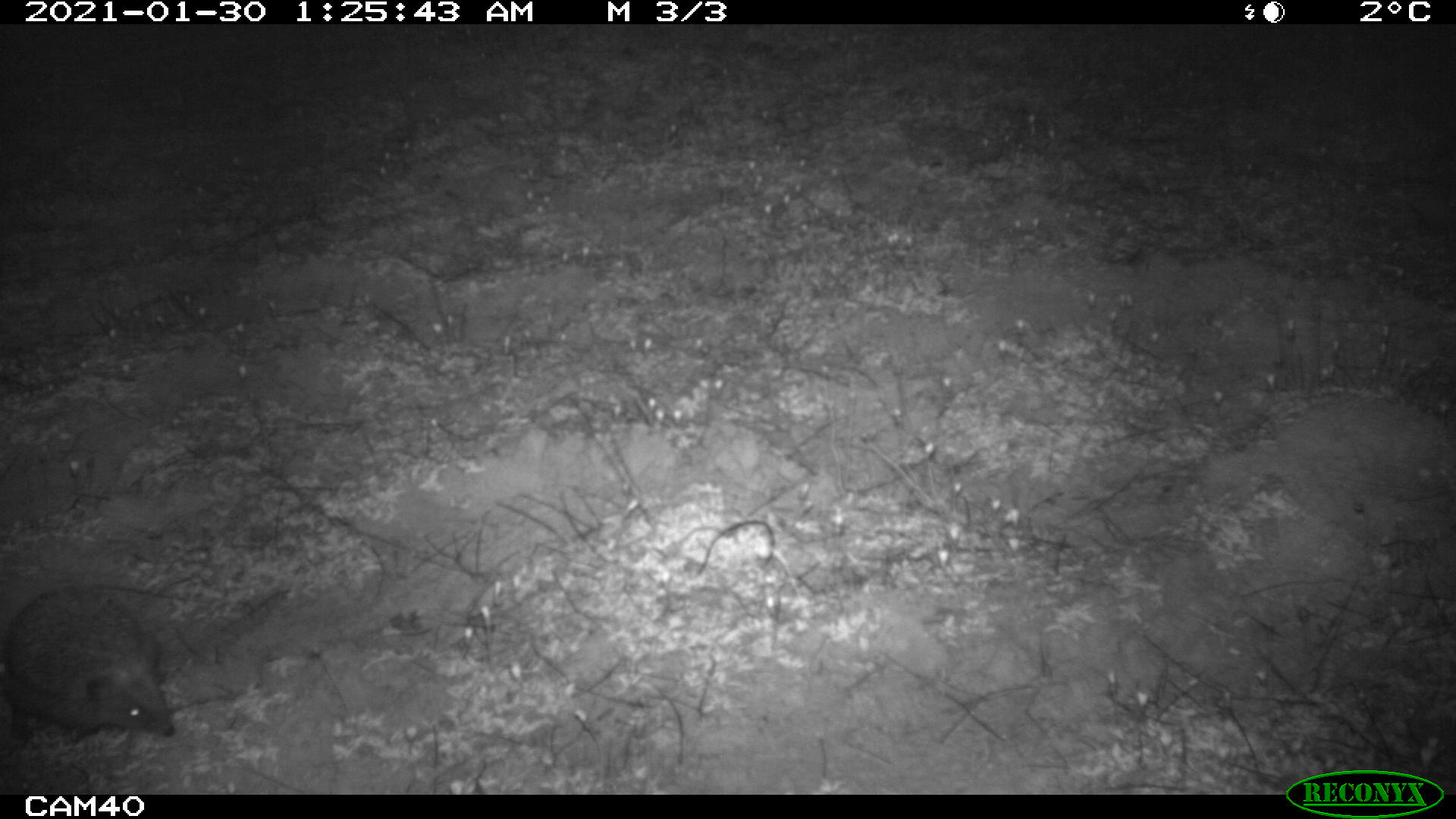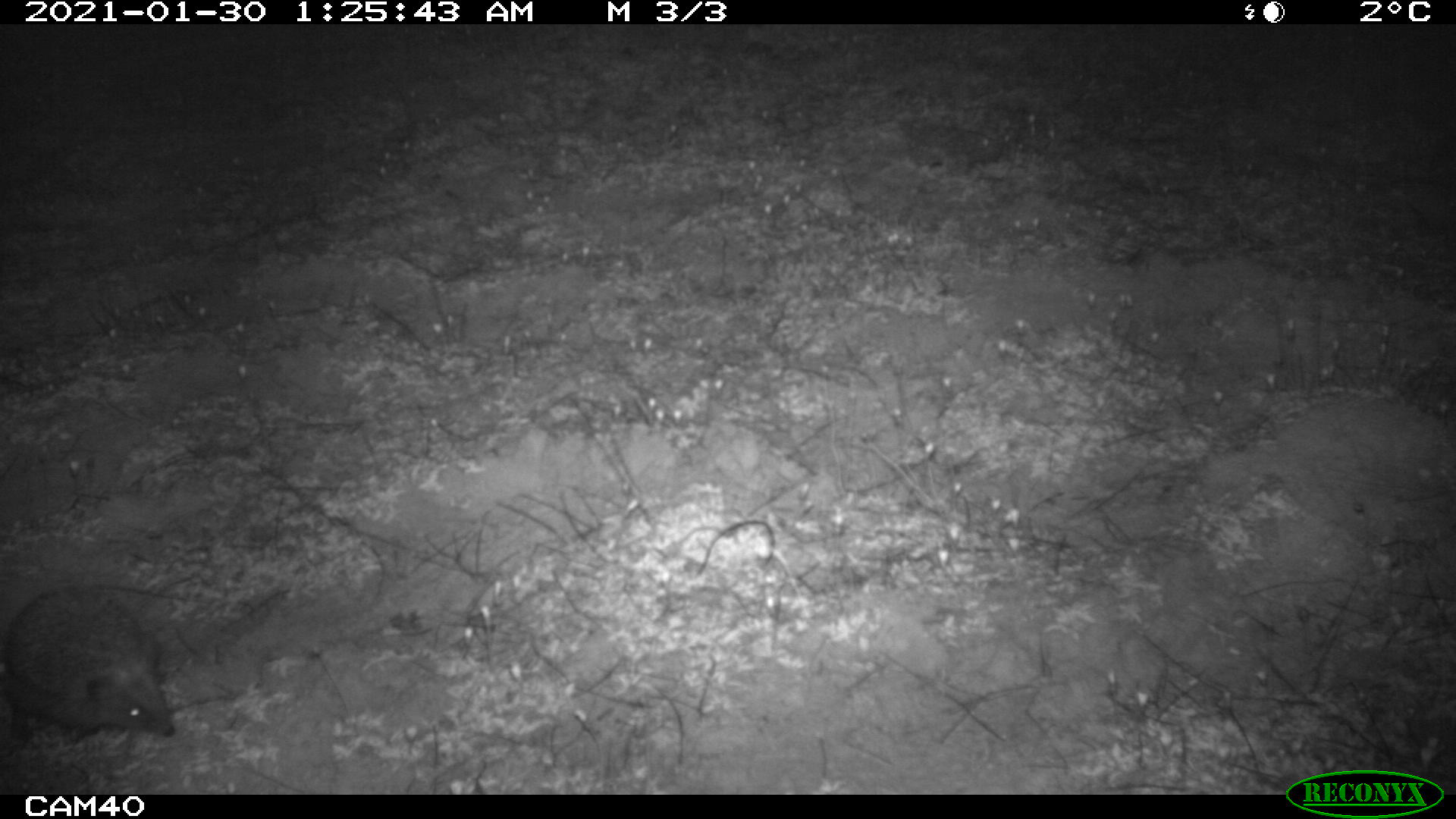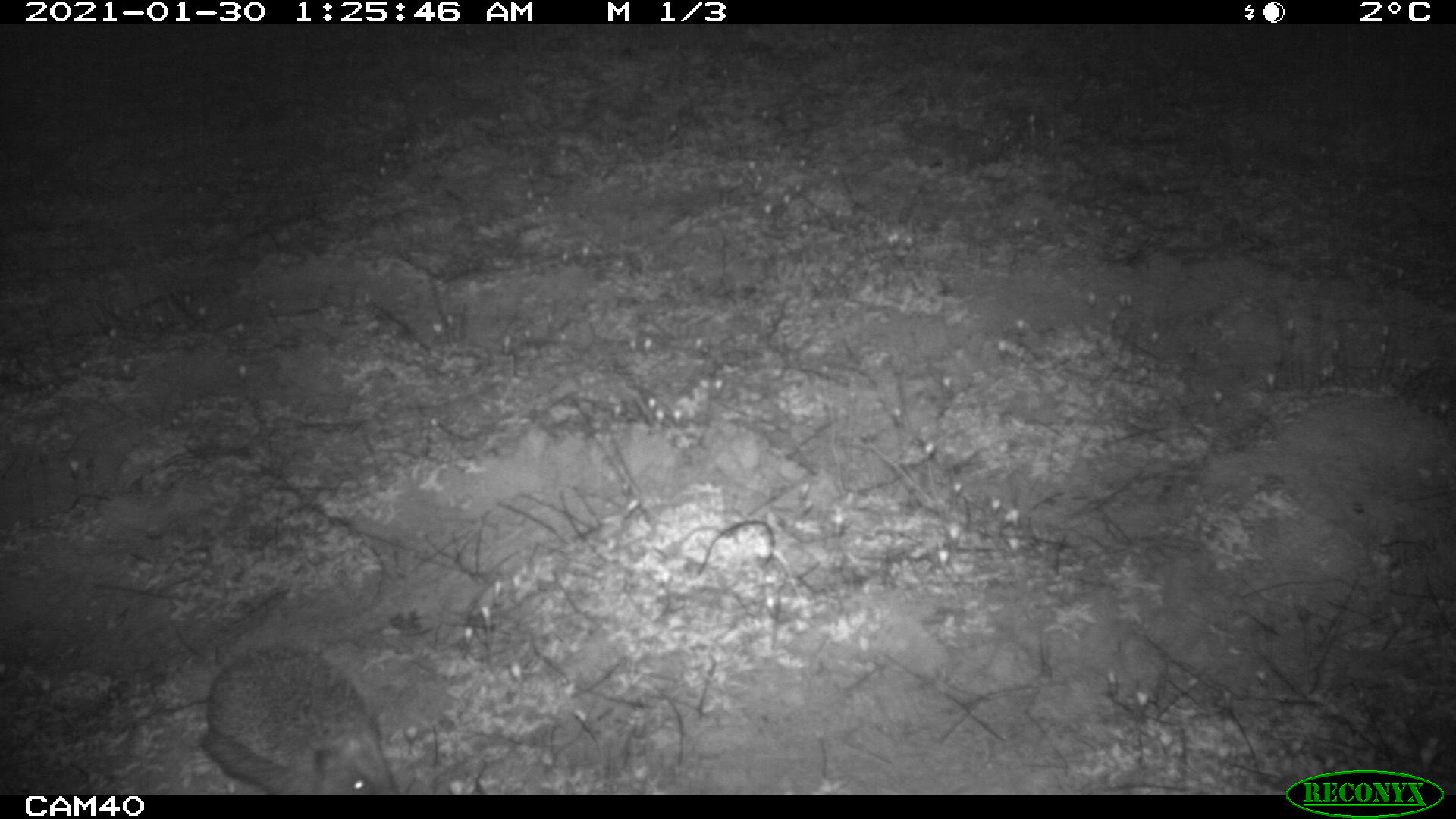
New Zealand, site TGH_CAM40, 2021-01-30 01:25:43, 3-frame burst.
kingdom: Animalia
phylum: Chordata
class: Mammalia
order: Eulipotyphla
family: Erinaceidae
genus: Erinaceus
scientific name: Erinaceus europaeus europaeus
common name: european hedgehog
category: hedgehog